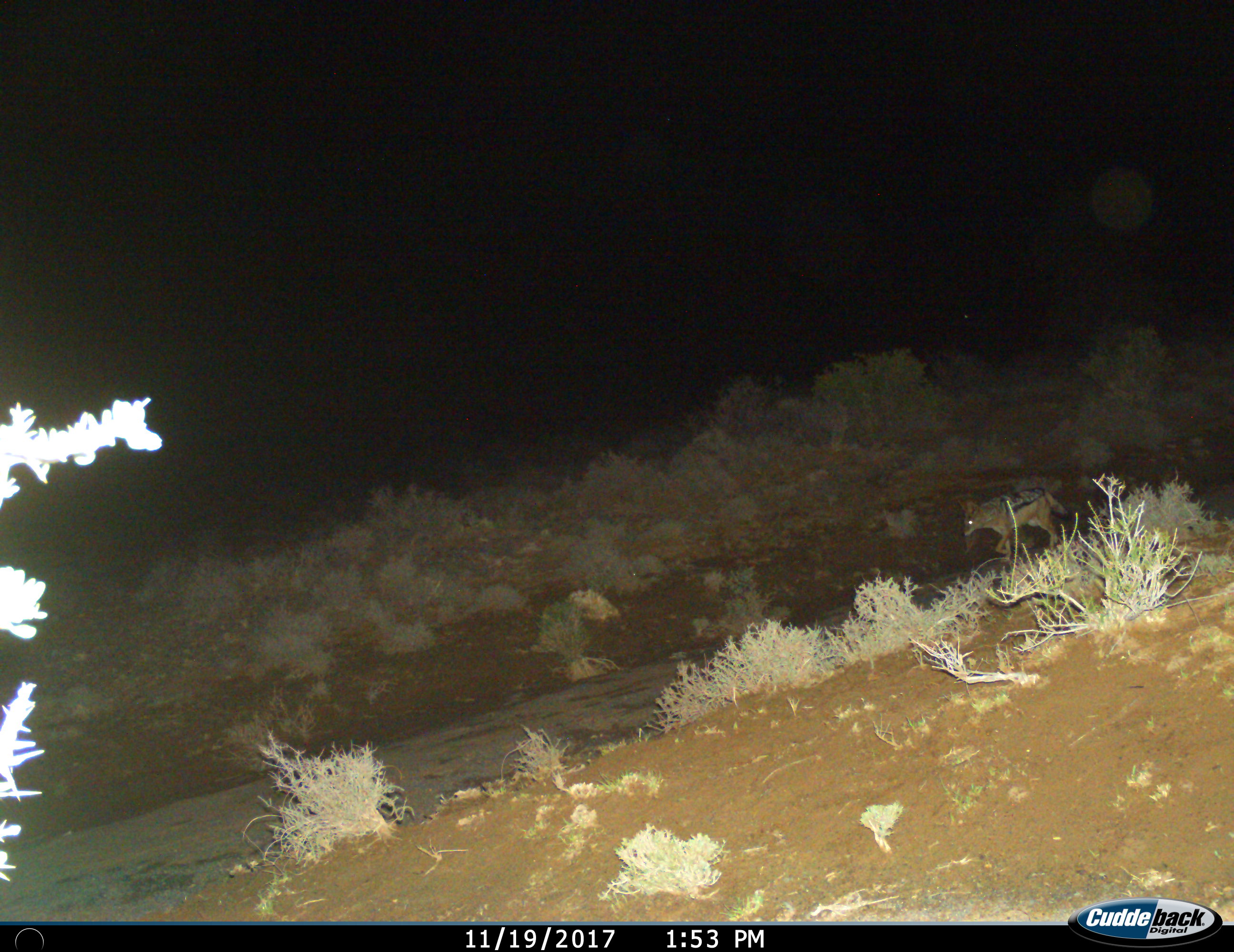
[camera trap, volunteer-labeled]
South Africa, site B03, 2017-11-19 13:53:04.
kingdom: Animalia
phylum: Chordata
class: Mammalia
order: Carnivora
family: Canidae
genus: Lupulella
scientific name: Lupulella mesomelas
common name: black-backed jackal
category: jackalblackbacked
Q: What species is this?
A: Jackalblackbacked (black-backed jackal) (Lupulella mesomelas).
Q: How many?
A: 1.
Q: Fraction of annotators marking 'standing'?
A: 14%.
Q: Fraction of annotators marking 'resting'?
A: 0%.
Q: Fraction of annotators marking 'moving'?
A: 100%.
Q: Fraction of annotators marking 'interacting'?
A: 0%.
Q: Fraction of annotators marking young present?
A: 0%.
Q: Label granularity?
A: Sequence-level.